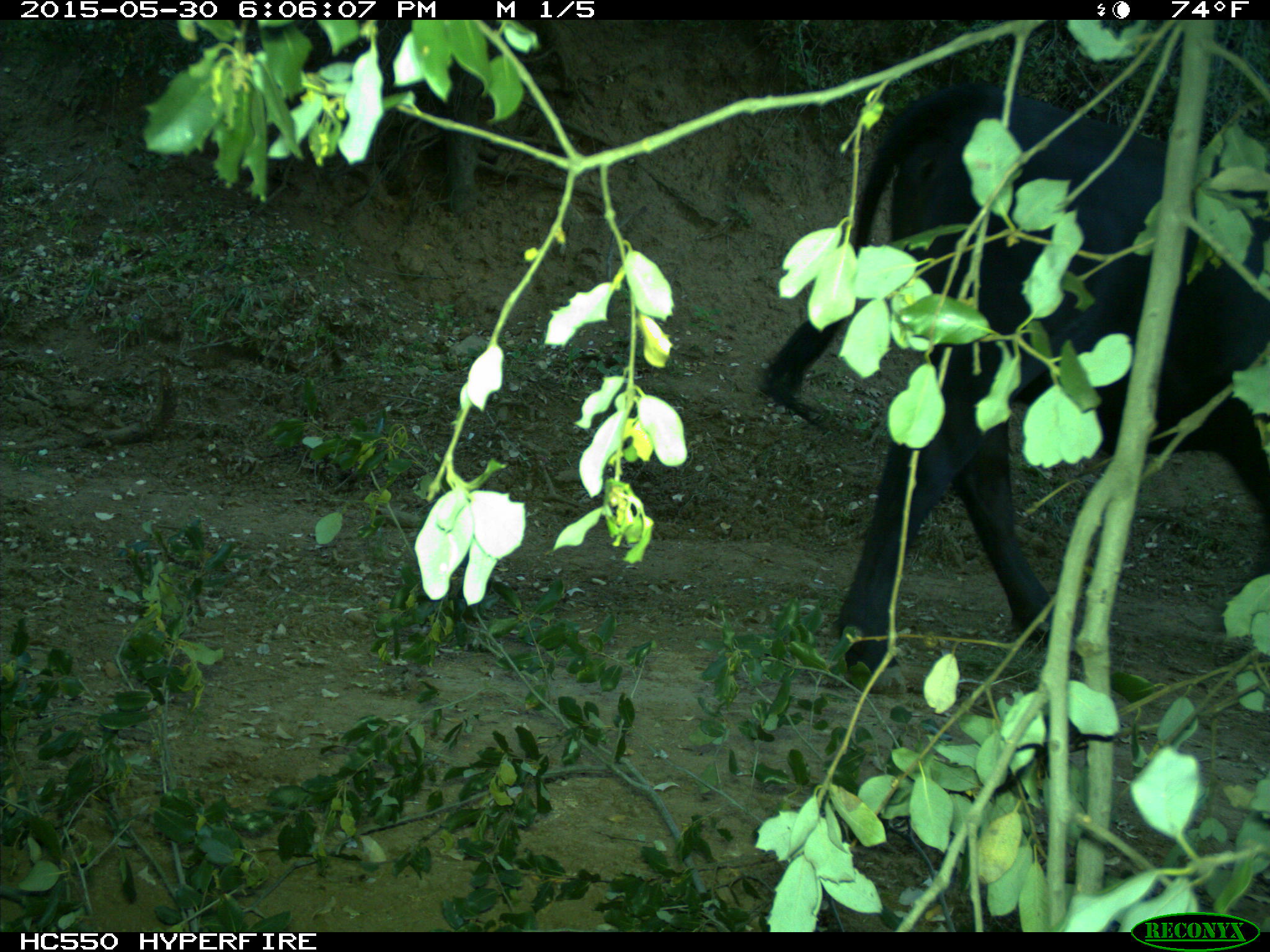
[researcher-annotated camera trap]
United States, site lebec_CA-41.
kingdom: Animalia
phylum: Chordata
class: Mammalia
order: Artiodactyla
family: Bovidae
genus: Bos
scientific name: Bos taurus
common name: domestic cow